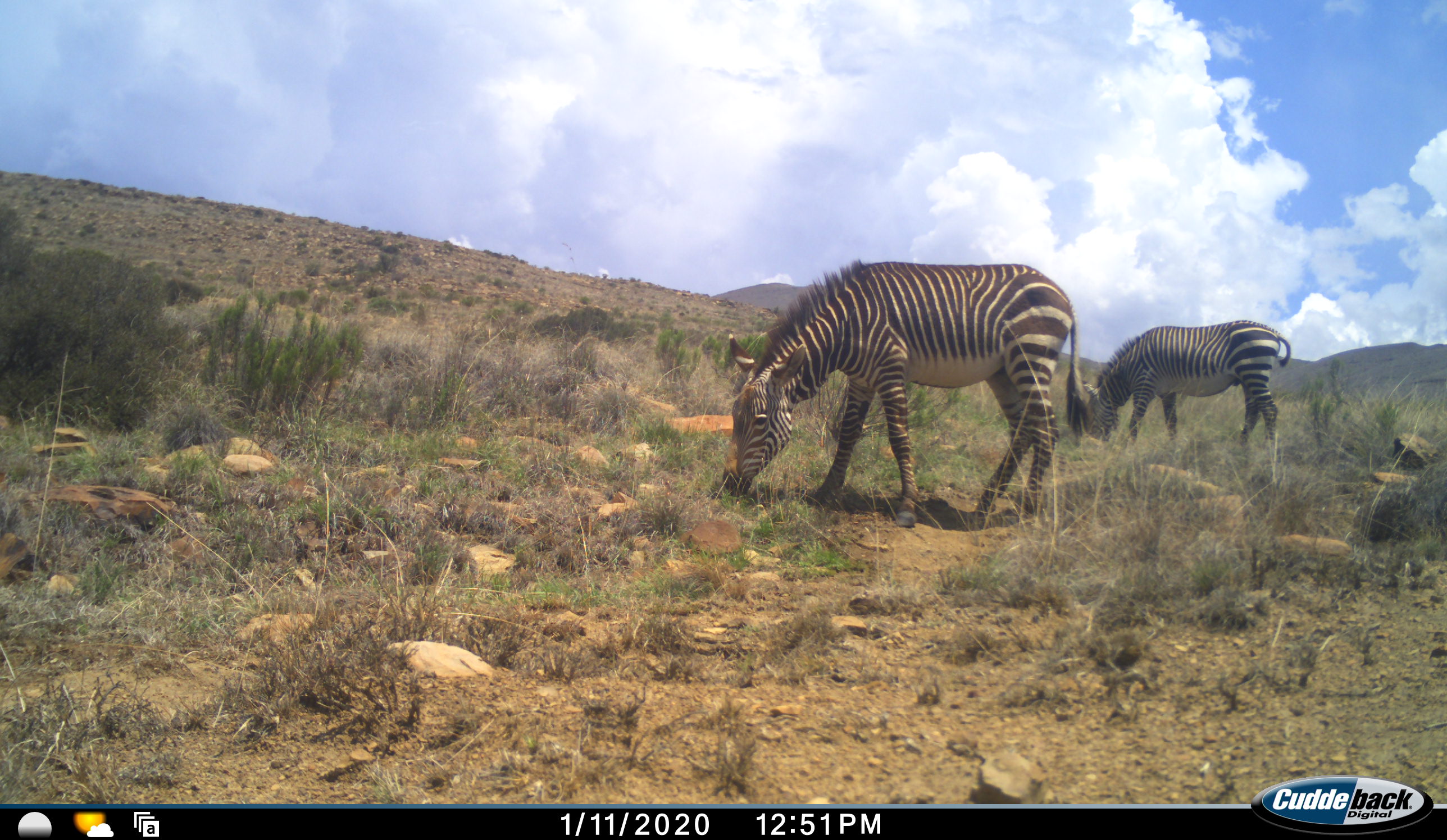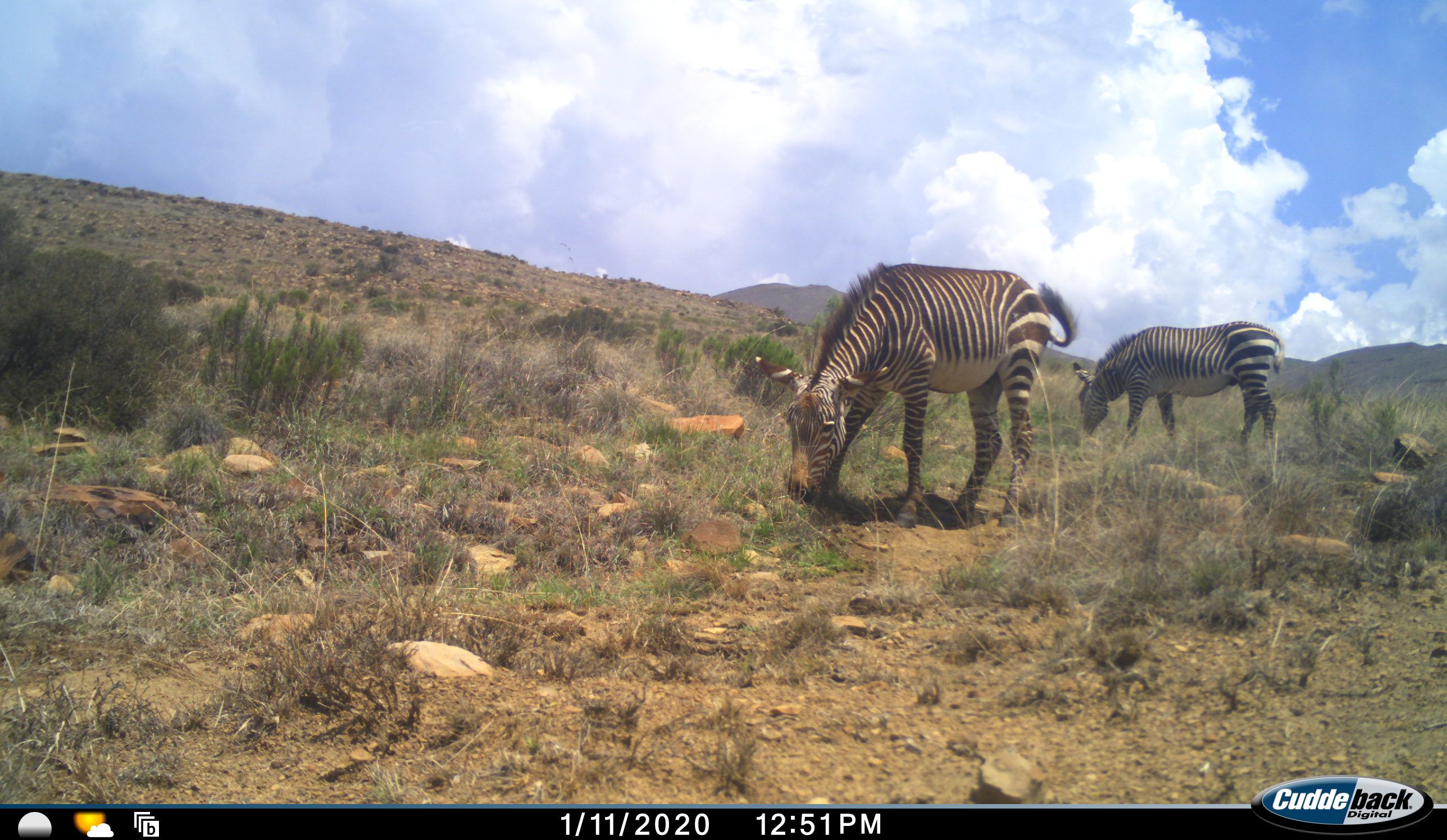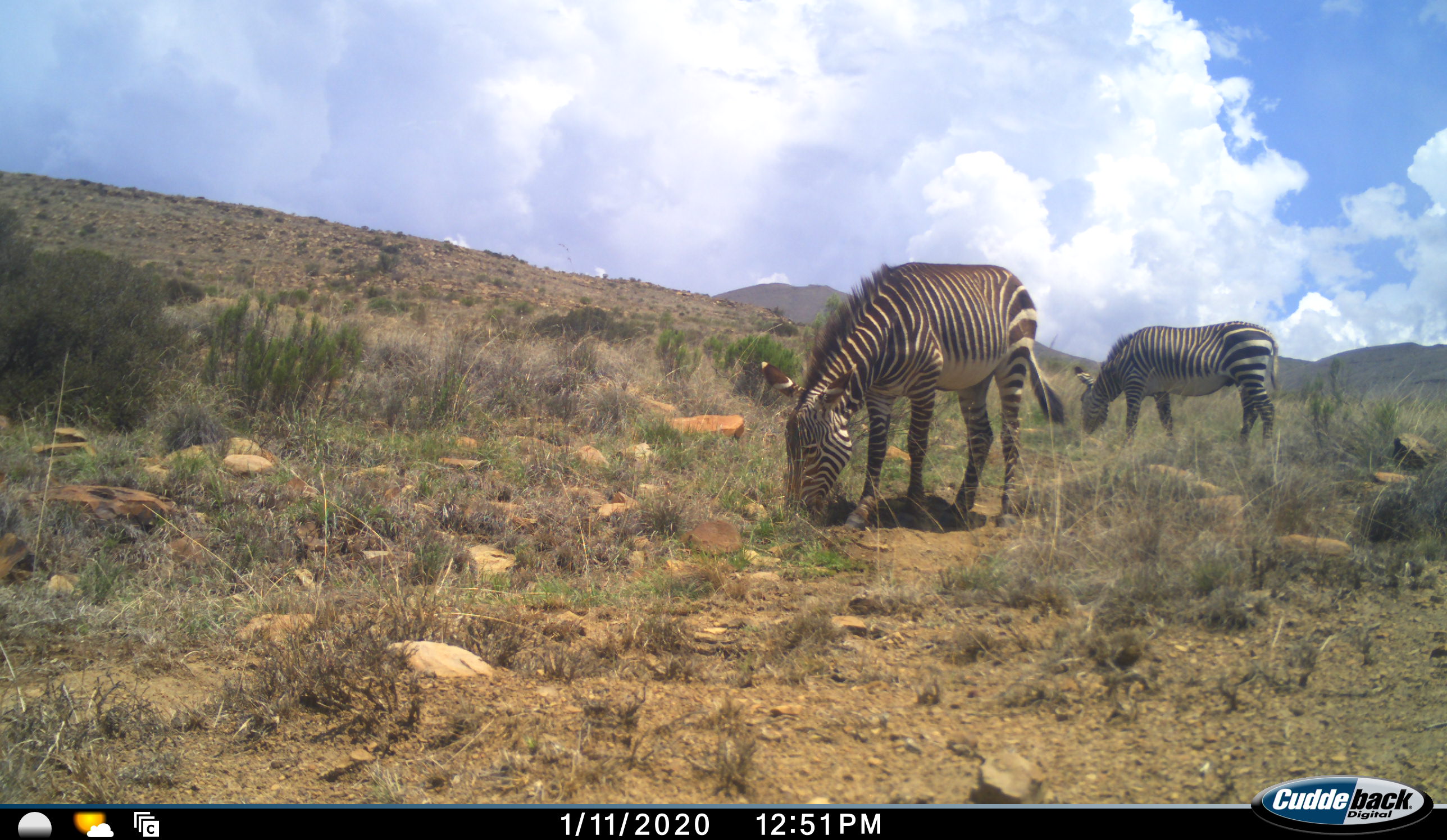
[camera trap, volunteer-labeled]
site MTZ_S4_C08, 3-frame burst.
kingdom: Animalia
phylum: Chordata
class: Mammalia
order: Perissodactyla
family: Equidae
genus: Equus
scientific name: Equus zebra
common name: mountain zebra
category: zebramountain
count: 2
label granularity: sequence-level